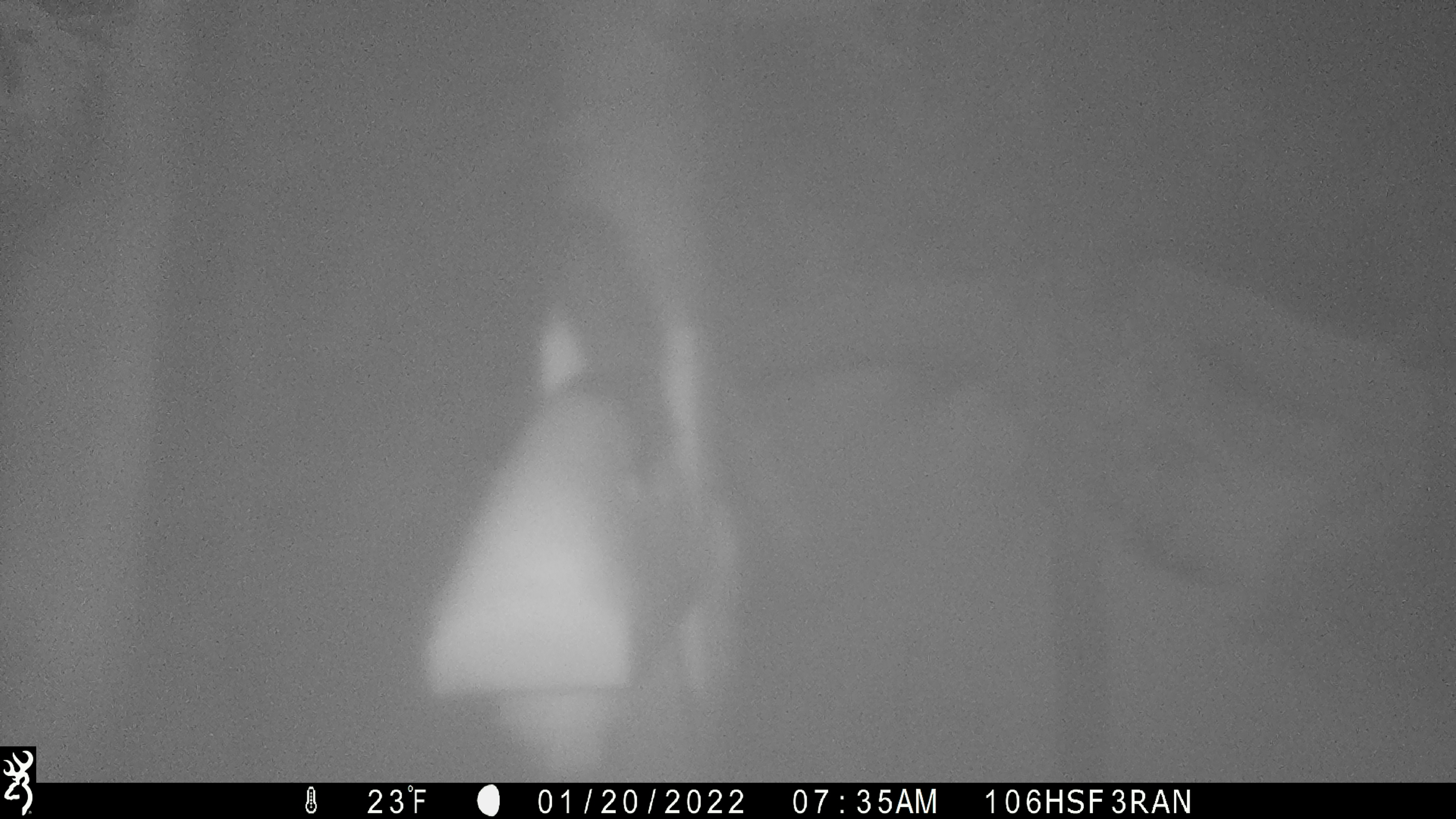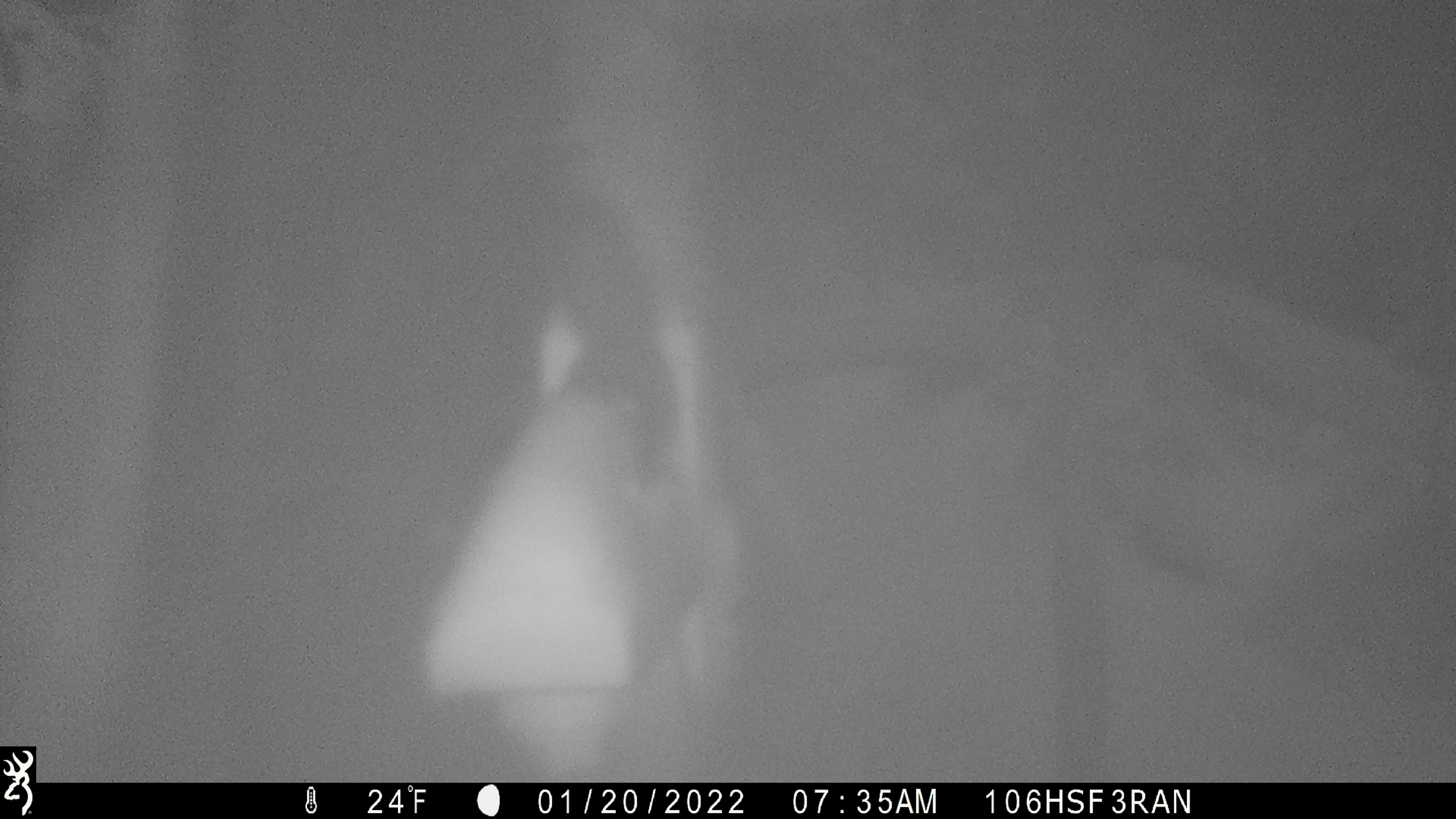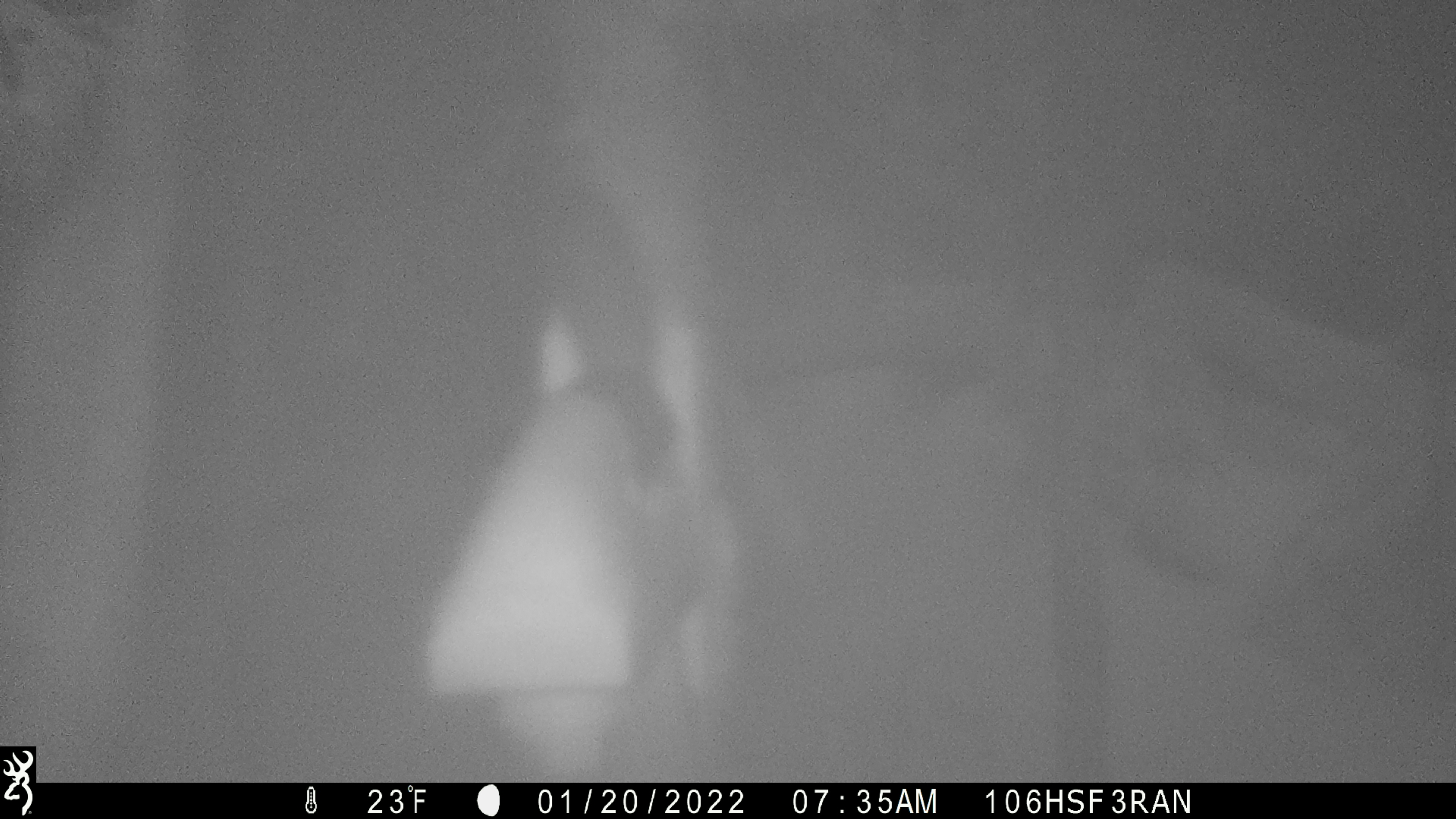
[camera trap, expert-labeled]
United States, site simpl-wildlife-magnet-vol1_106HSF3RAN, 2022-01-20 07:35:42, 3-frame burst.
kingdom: Animalia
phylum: Chordata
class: Mammalia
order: Rodentia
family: Sciuridae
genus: Tamiasciurus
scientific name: Tamiasciurus hudsonicus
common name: red squirrel